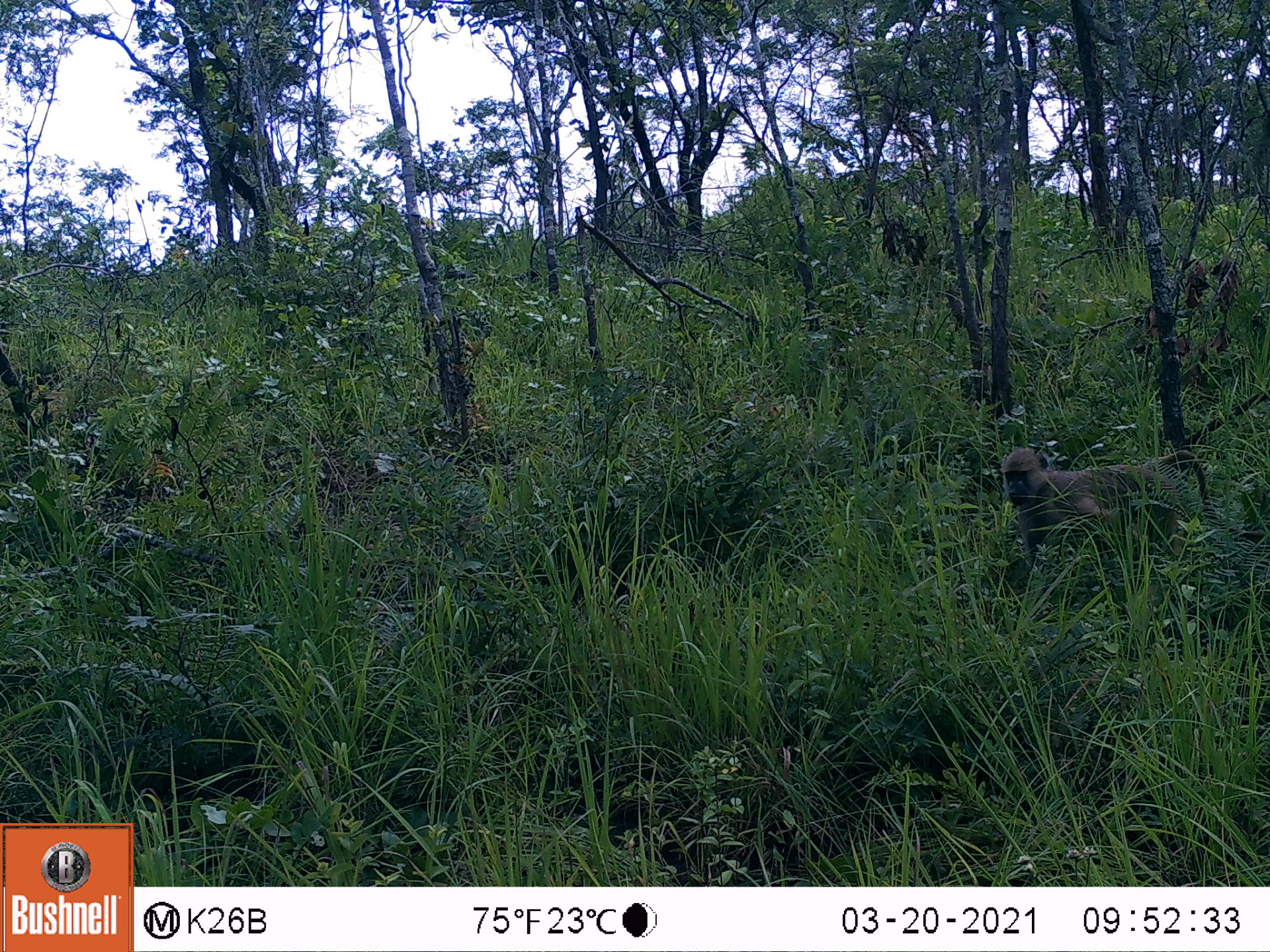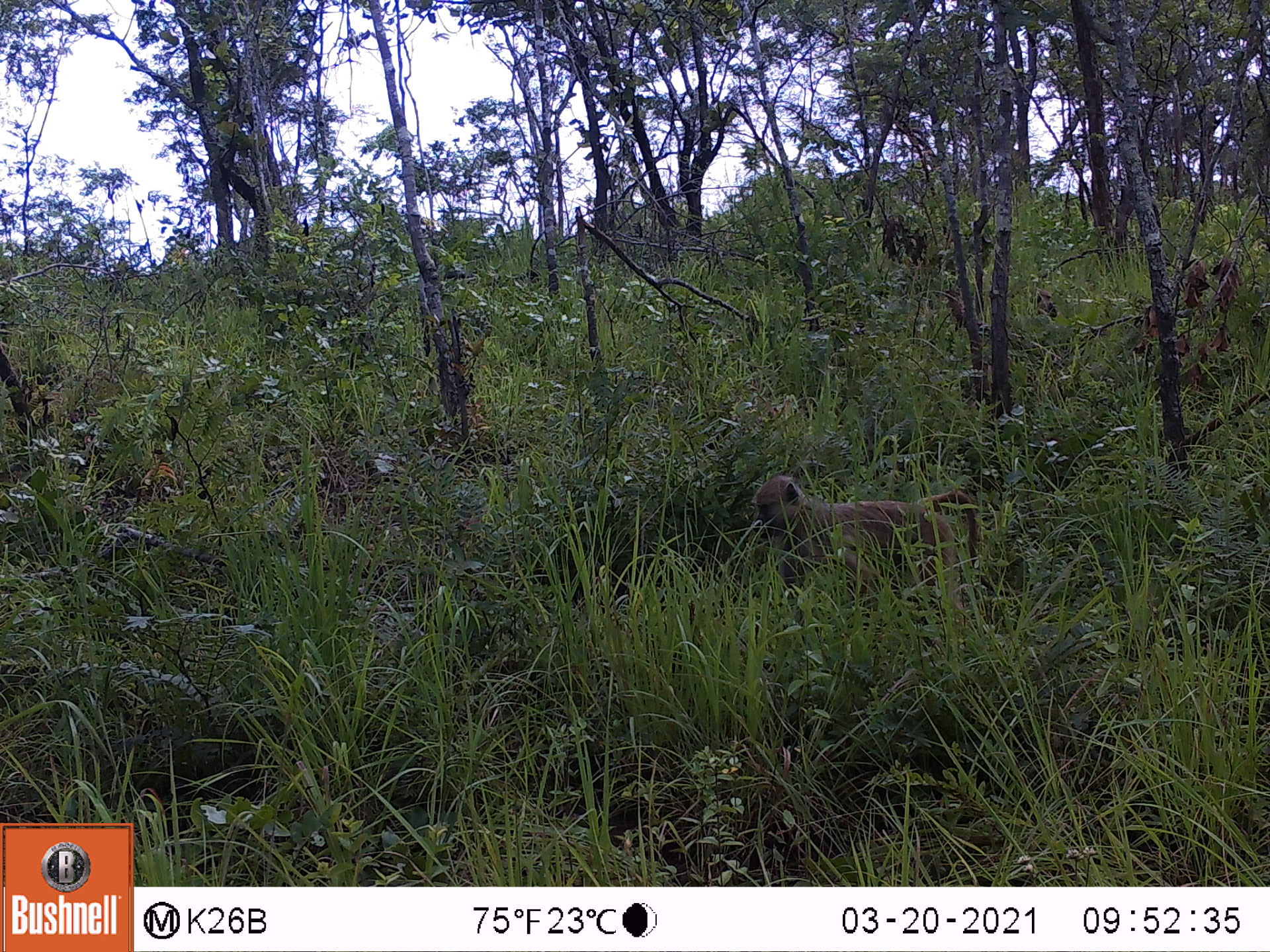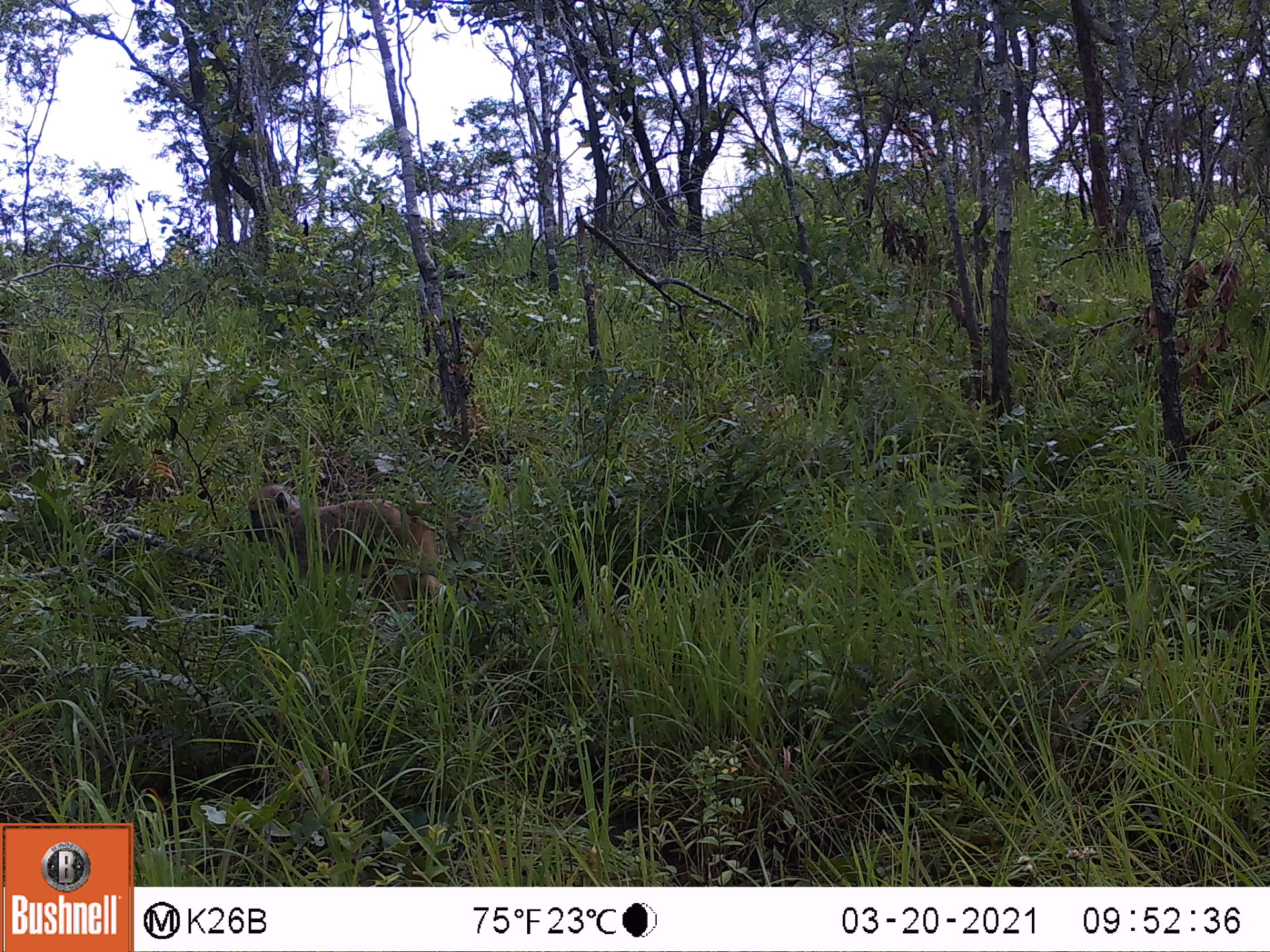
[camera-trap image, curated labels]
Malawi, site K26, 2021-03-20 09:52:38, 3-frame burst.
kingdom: Animalia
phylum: Chordata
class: Mammalia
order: Primates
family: Cercopithecidae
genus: Papio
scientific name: Papio cynocephalus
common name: yellow baboon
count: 2